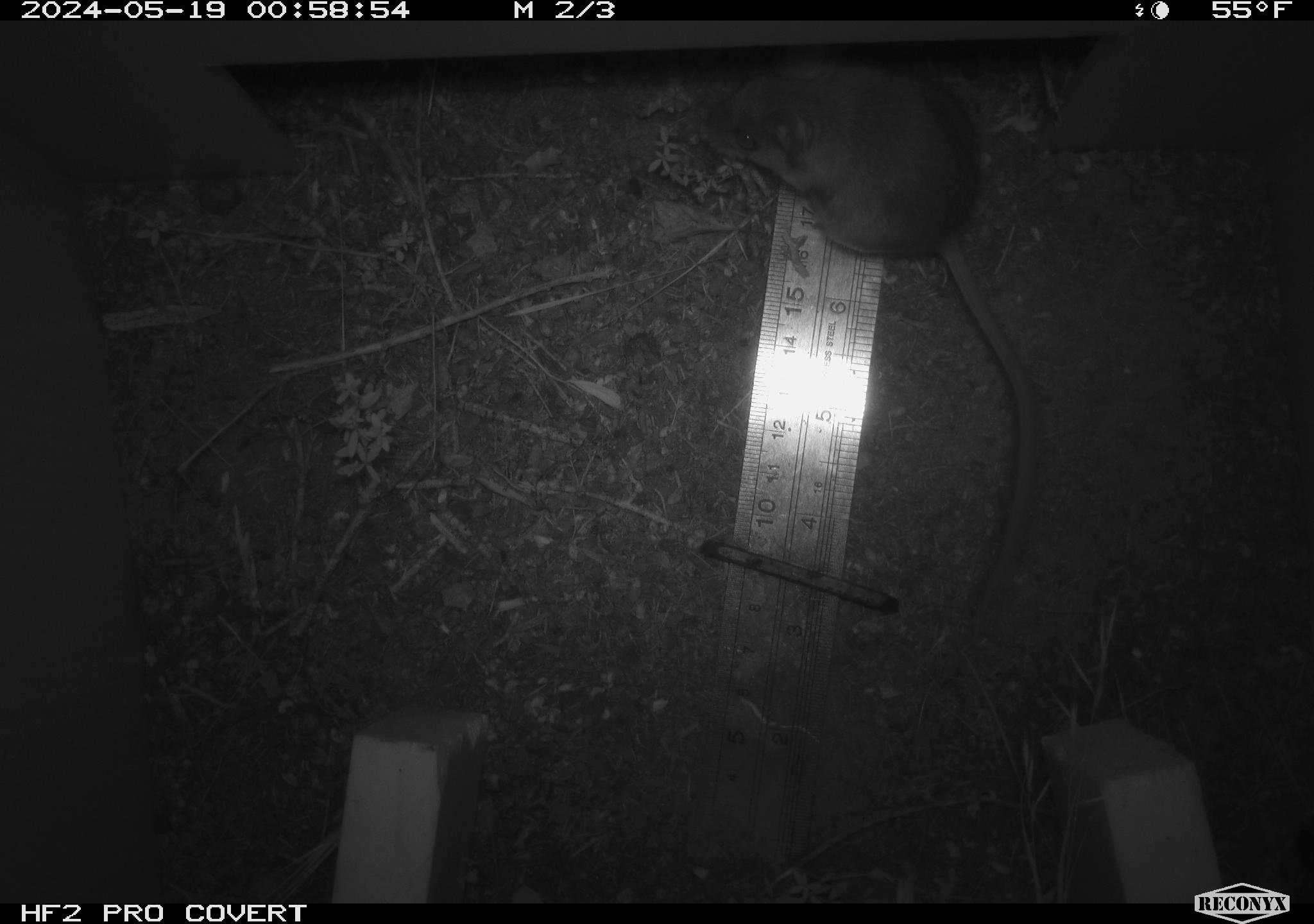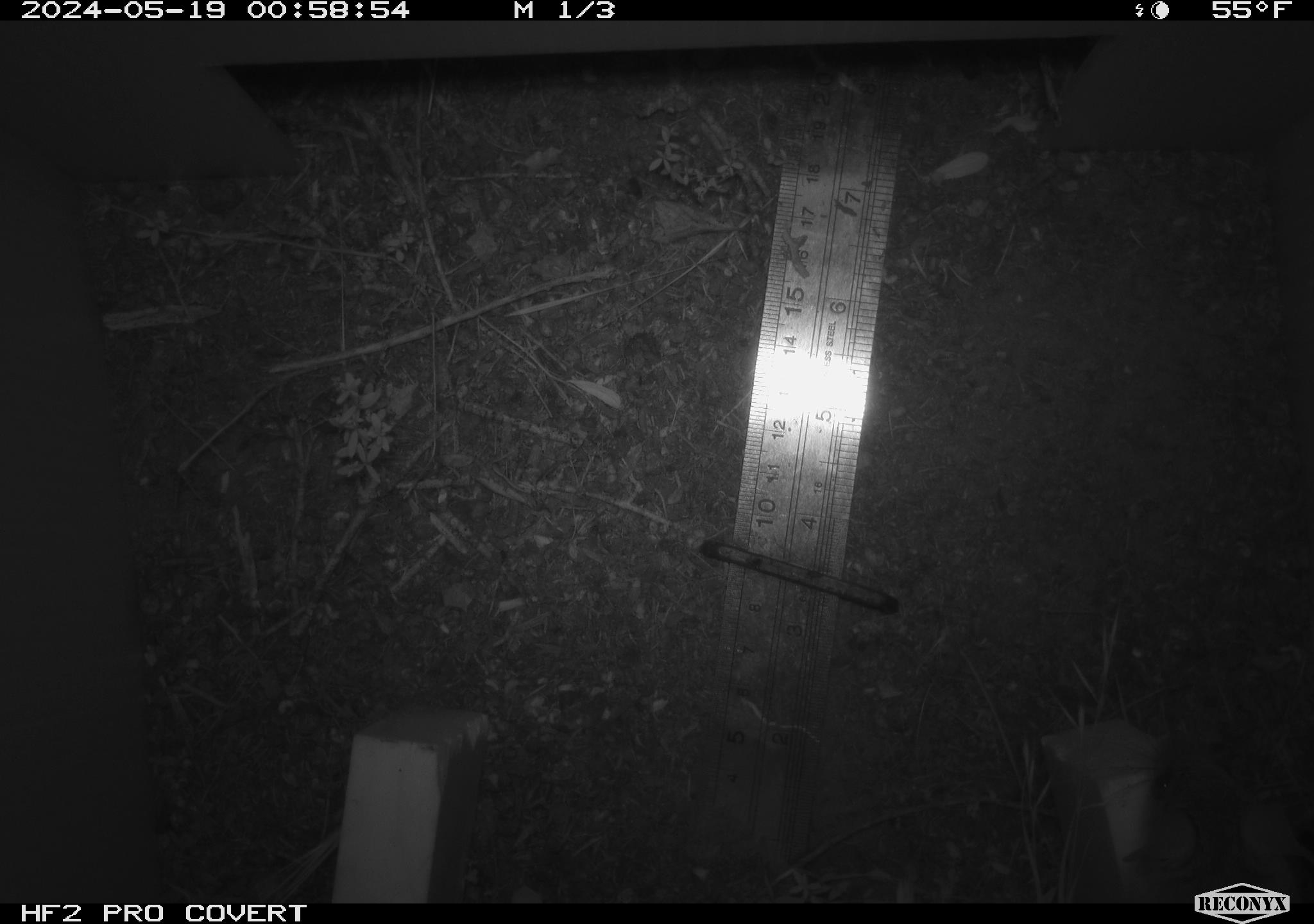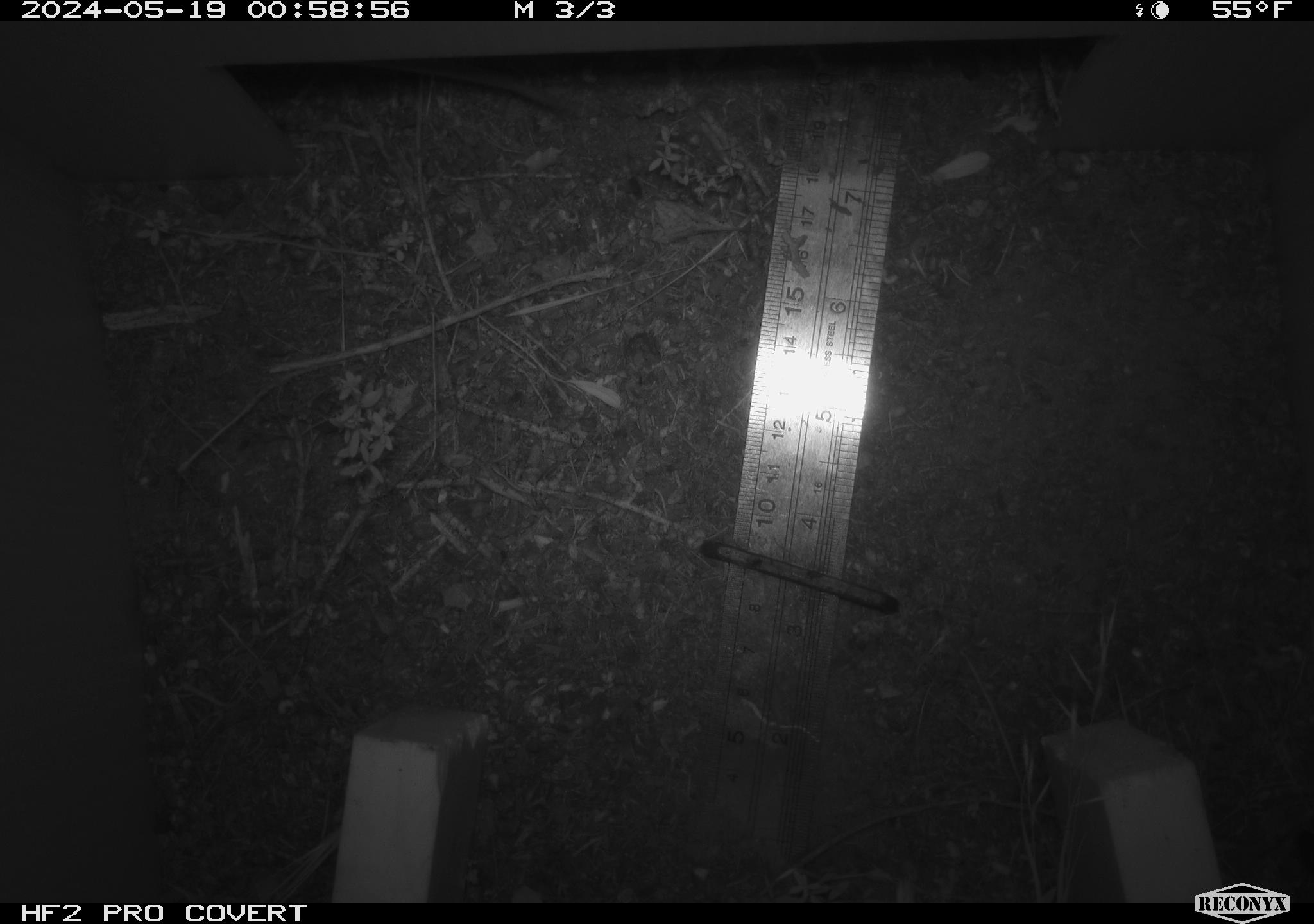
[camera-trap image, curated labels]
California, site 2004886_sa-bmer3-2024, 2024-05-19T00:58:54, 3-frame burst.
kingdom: Animalia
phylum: Chordata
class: Mammalia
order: Rodentia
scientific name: Rodentia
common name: mouse species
Mouse species (Rodentia).